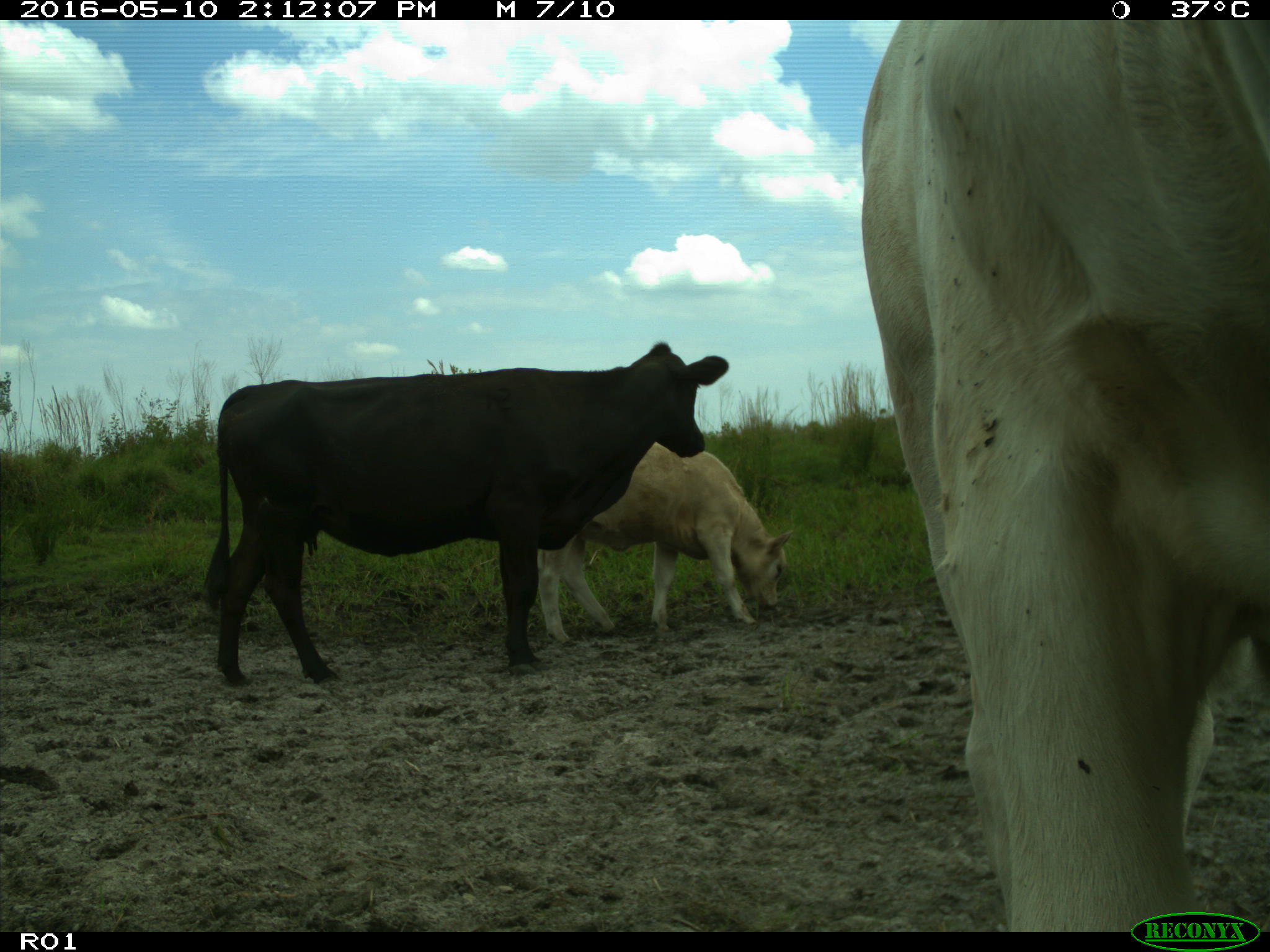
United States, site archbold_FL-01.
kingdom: Animalia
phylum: Chordata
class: Mammalia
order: Artiodactyla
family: Bovidae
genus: Bos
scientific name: Bos taurus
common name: domestic cow